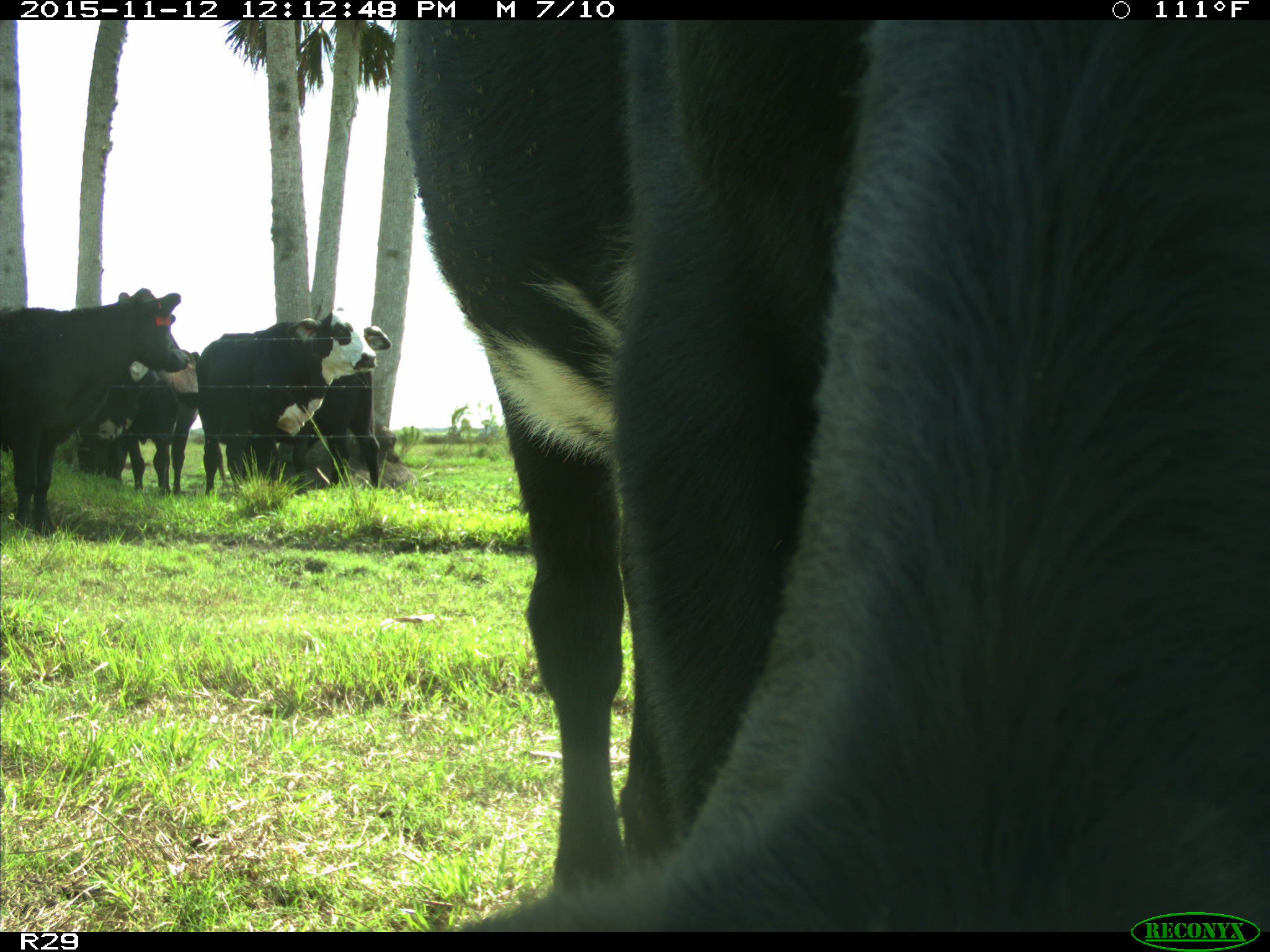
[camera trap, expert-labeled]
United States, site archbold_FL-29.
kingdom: Animalia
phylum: Chordata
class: Mammalia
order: Artiodactyla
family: Bovidae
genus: Bos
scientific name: Bos taurus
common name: domestic cow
Bos taurus (domestic cow).